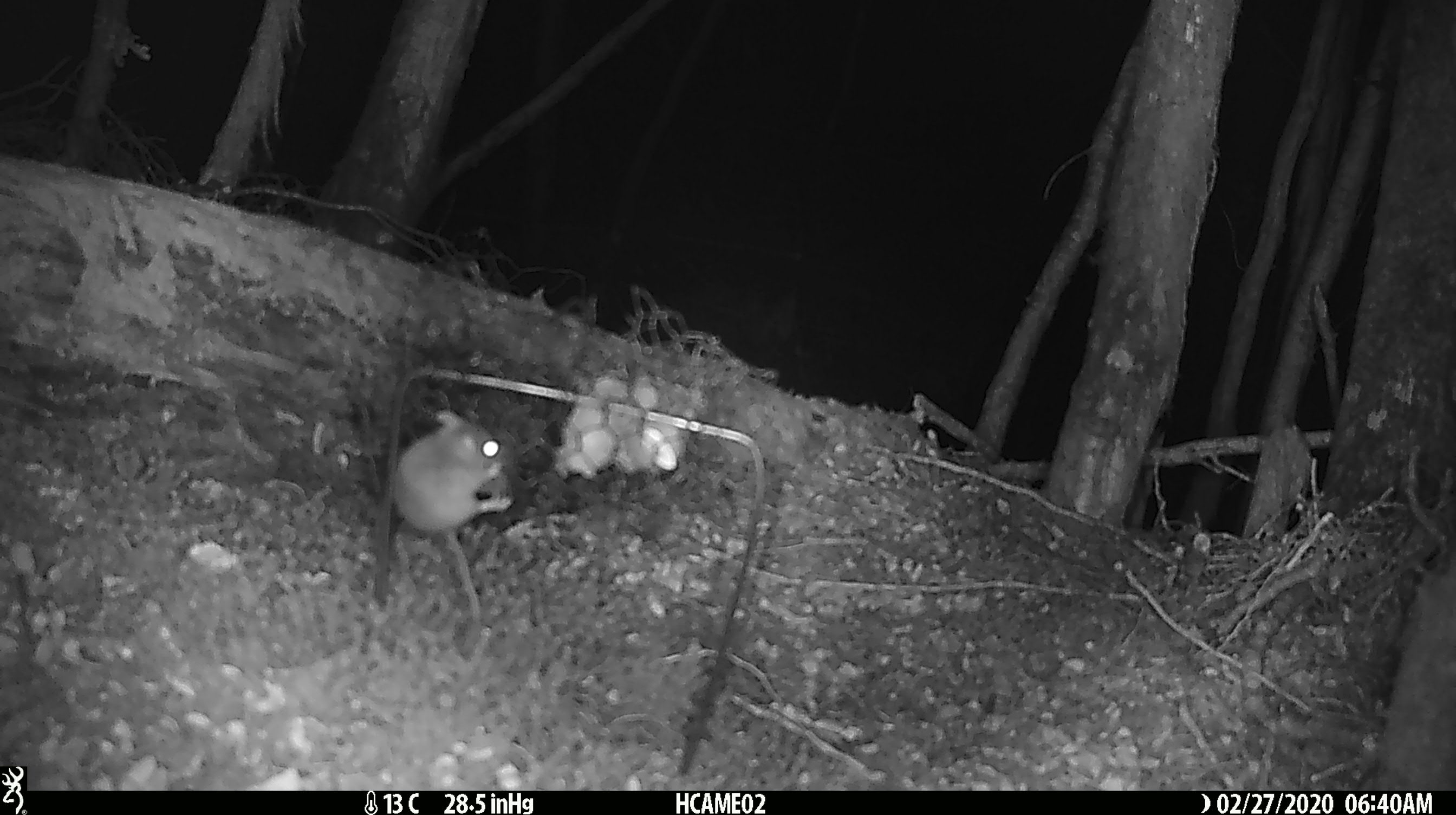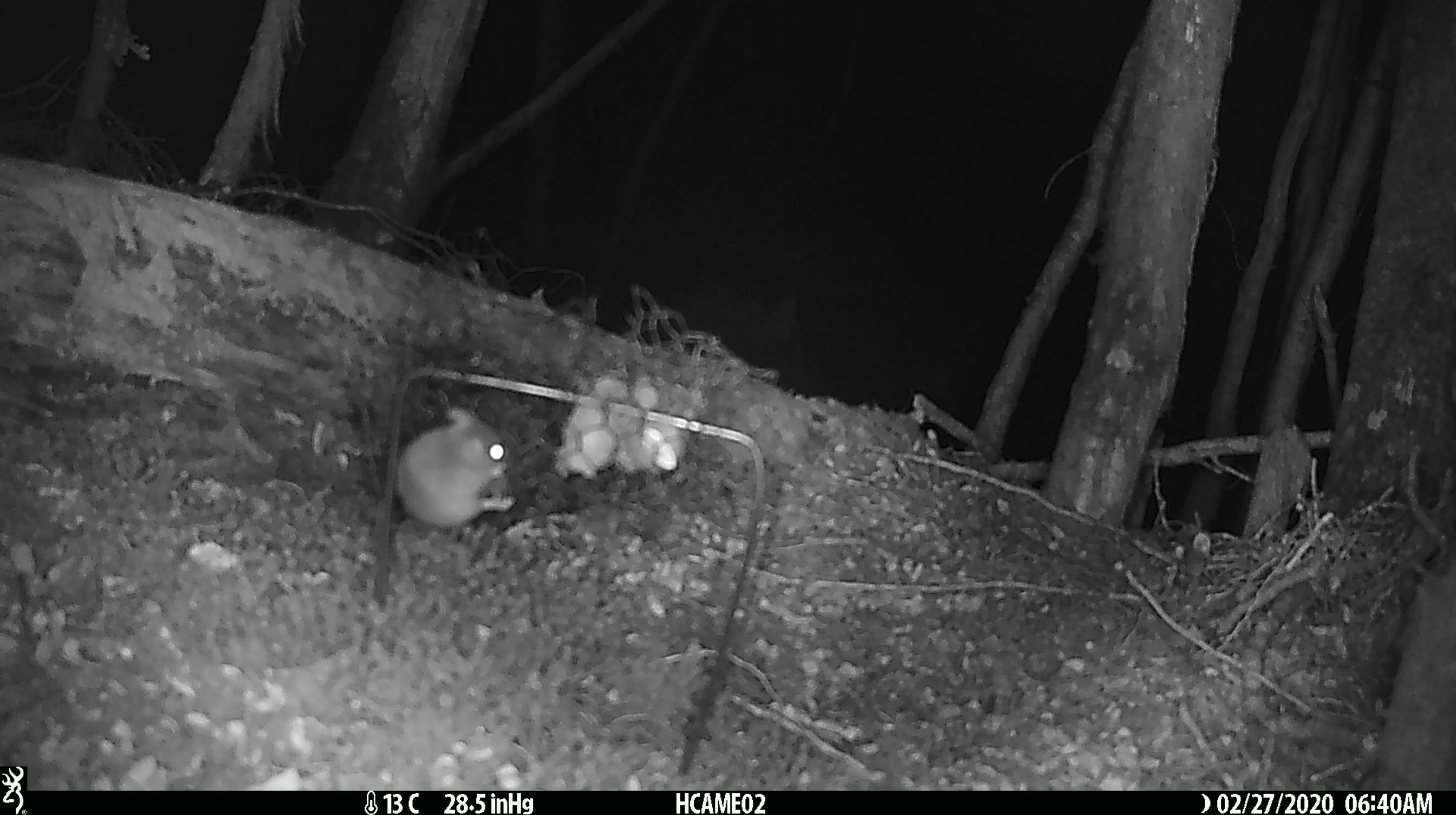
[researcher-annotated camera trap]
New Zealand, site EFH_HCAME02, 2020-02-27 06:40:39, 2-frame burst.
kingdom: Animalia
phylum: Chordata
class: Mammalia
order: Rodentia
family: Muridae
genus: Mus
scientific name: Mus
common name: mouse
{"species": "mouse (Mus)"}